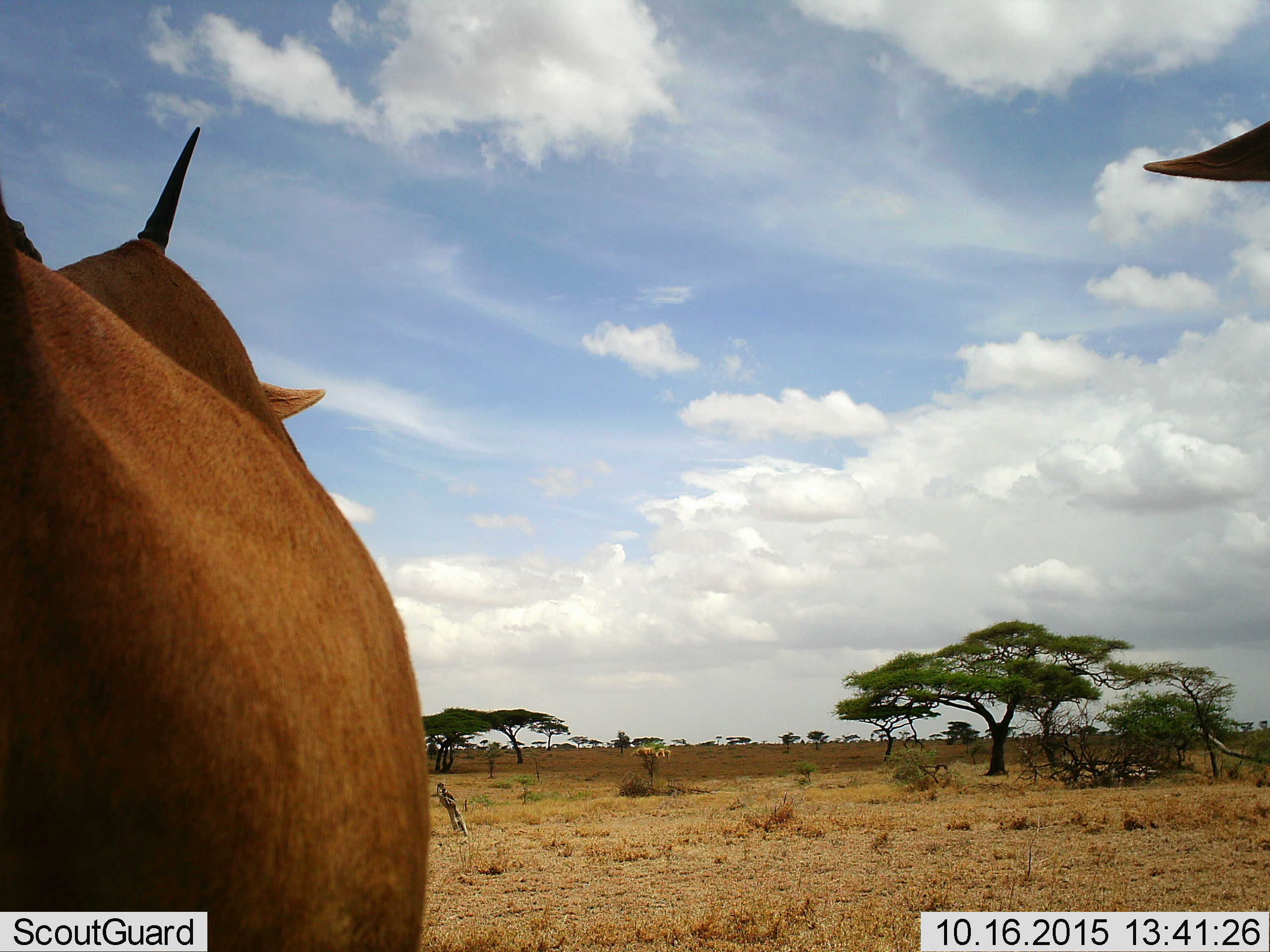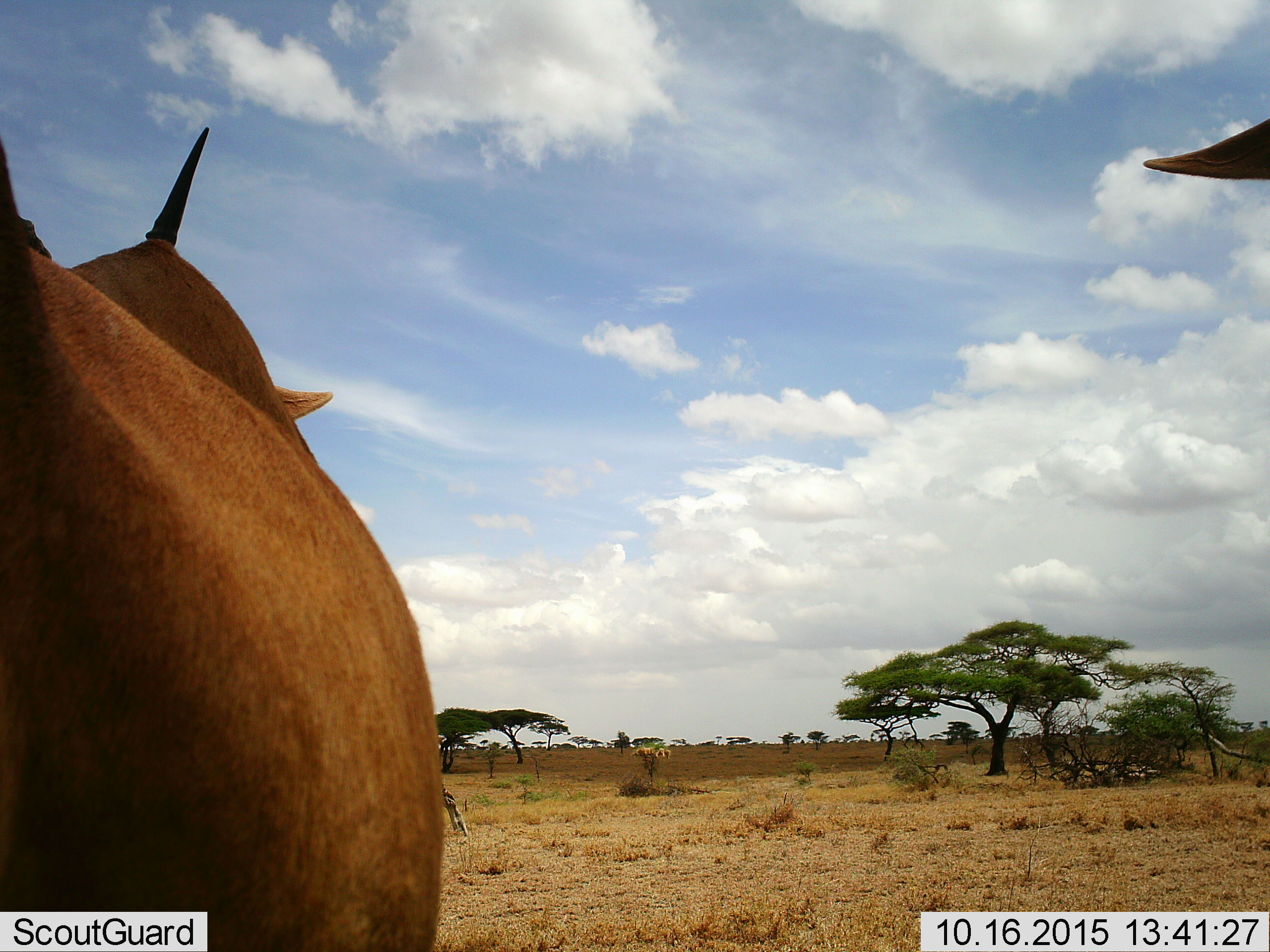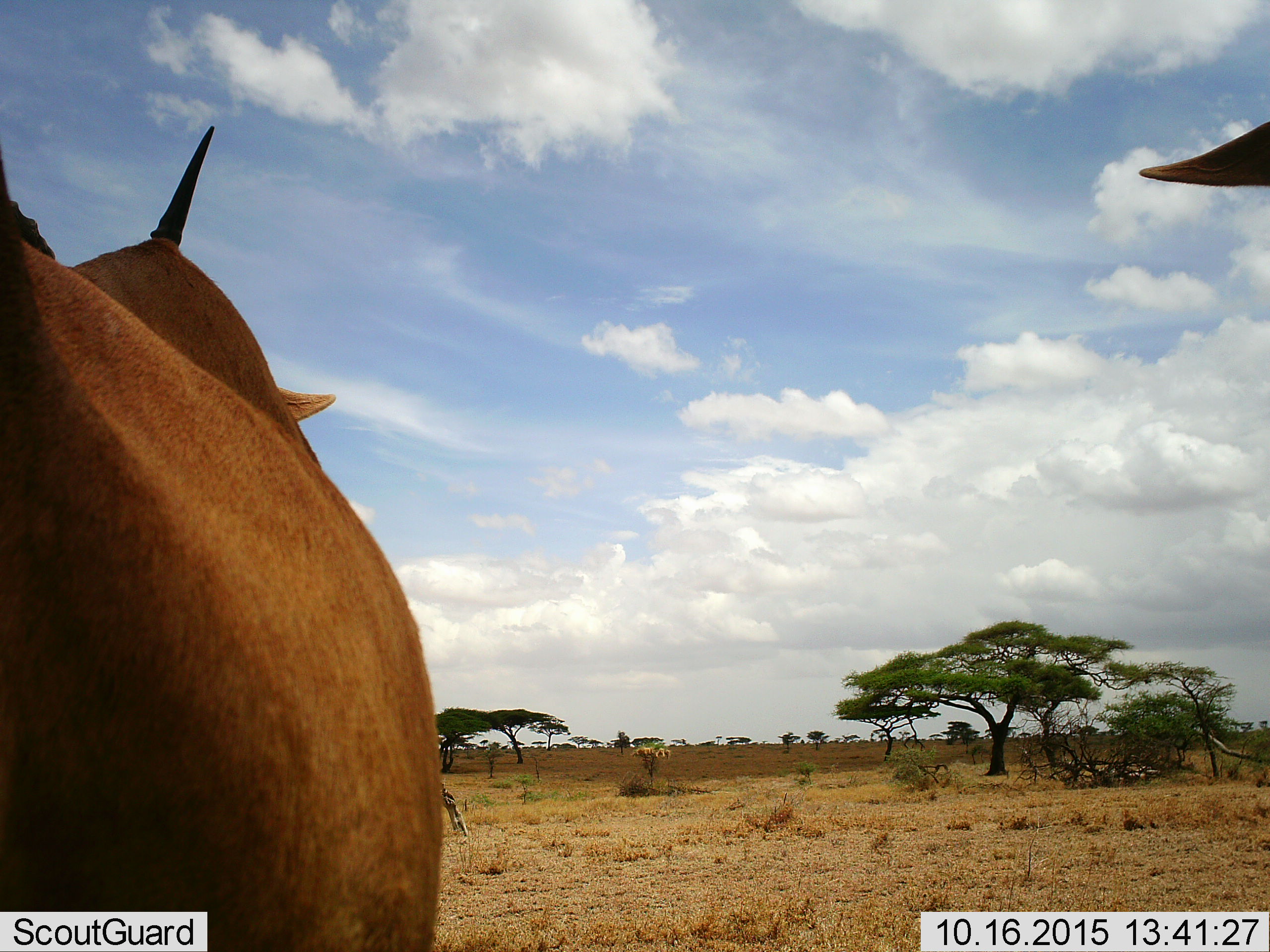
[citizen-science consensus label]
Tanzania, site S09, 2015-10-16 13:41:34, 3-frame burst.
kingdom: Animalia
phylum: Chordata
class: Mammalia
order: Artiodactyla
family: Bovidae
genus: Syncerus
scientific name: Syncerus caffer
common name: cape buffalo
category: buffalo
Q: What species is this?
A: Buffalo (cape buffalo) (Syncerus caffer).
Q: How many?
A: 2.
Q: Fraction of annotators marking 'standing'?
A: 50%.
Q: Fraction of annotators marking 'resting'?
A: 50%.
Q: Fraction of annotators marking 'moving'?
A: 0%.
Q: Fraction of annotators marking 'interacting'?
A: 0%.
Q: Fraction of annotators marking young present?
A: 0%.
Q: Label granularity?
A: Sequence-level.